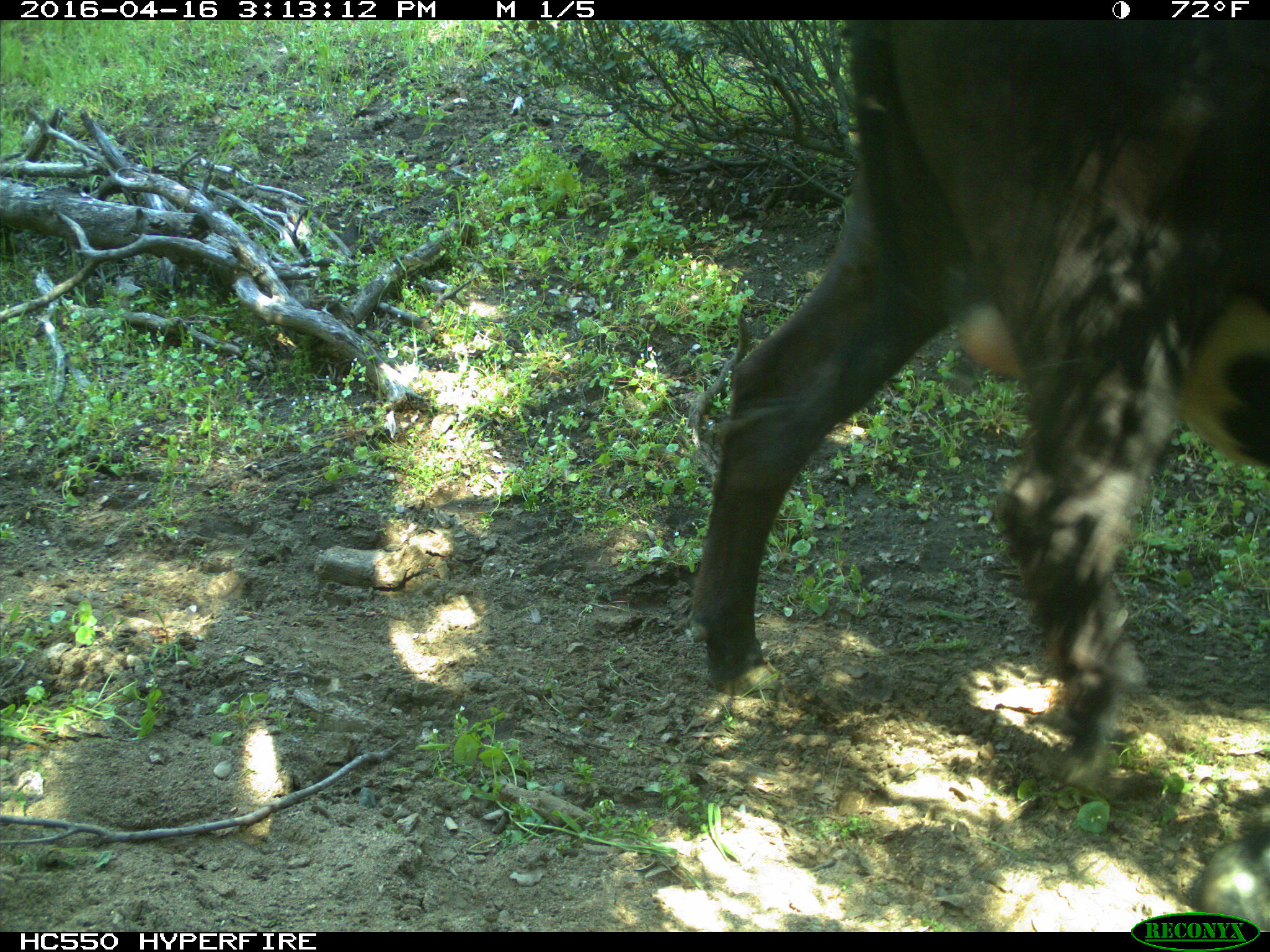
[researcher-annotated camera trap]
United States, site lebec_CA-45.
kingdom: Animalia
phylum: Chordata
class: Mammalia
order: Artiodactyla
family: Bovidae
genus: Bos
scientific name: Bos taurus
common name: domestic cow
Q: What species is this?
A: Bos taurus (domestic cow).